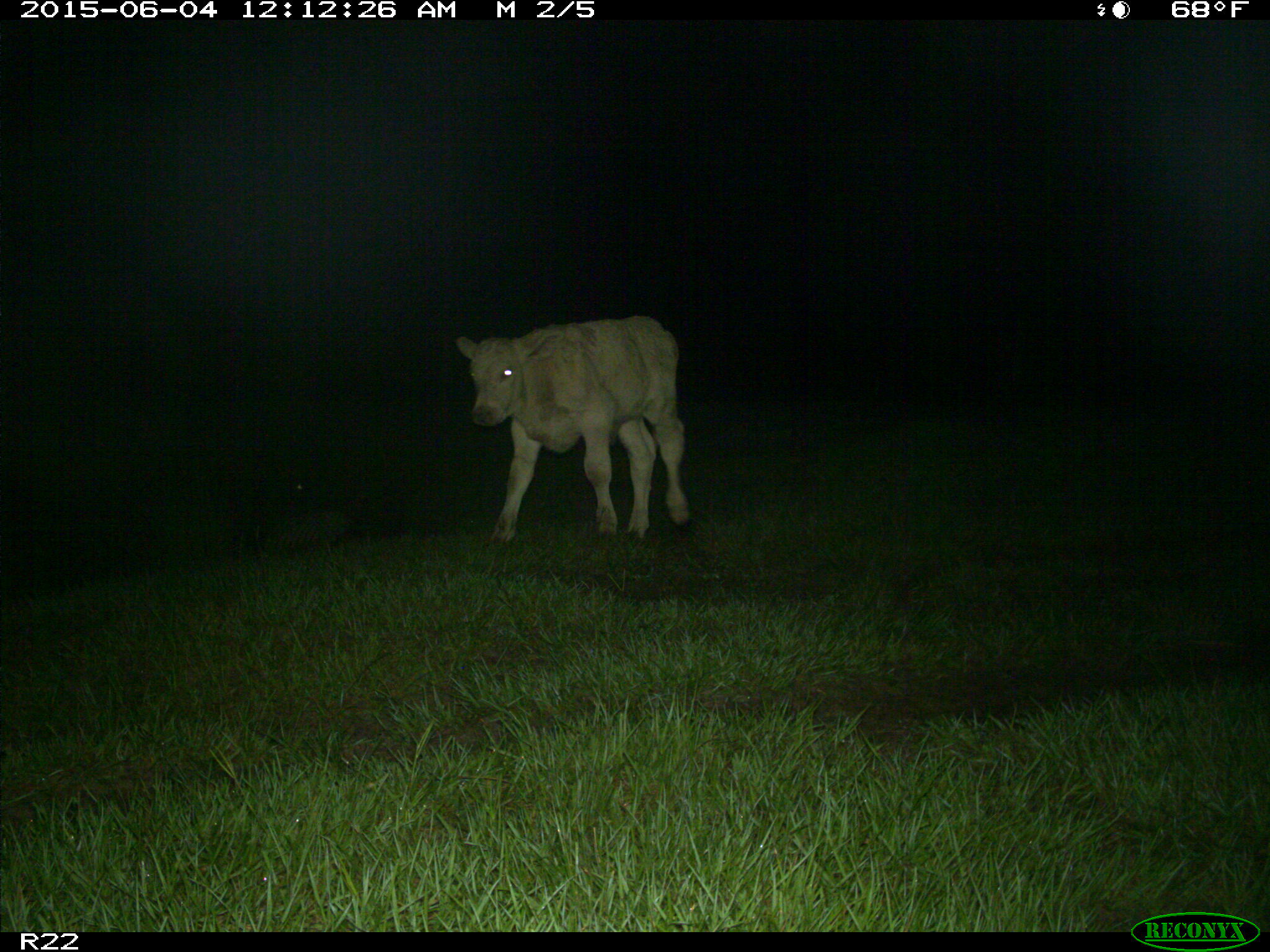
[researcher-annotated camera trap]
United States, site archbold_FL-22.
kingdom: Animalia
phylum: Chordata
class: Mammalia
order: Artiodactyla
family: Bovidae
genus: Bos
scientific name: Bos taurus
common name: domestic cow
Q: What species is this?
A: Bos taurus (domestic cow).